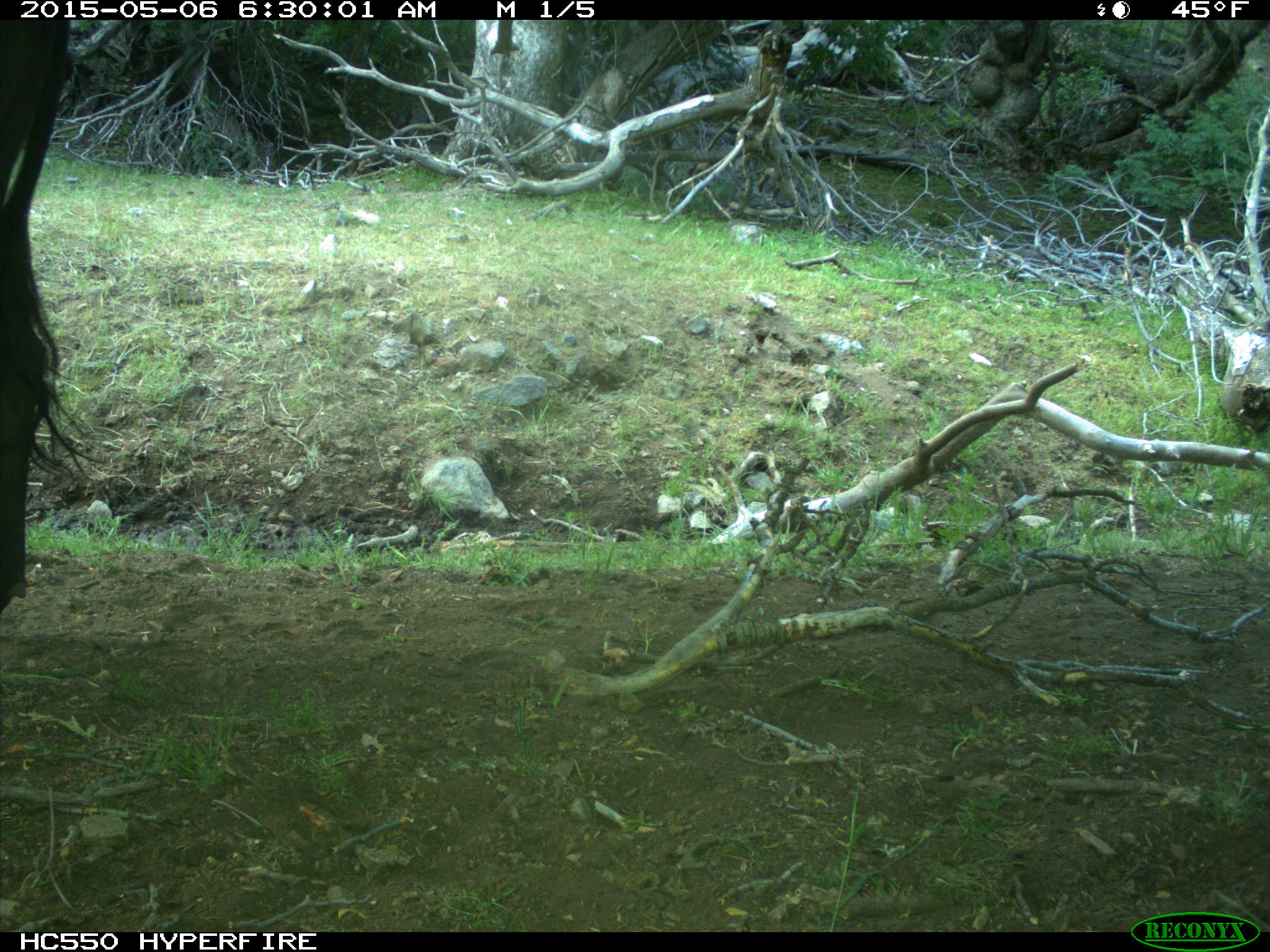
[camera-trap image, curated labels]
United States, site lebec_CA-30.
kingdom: Animalia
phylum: Chordata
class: Mammalia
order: Artiodactyla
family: Bovidae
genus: Bos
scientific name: Bos taurus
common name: domestic cow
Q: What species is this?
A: Bos taurus (domestic cow).